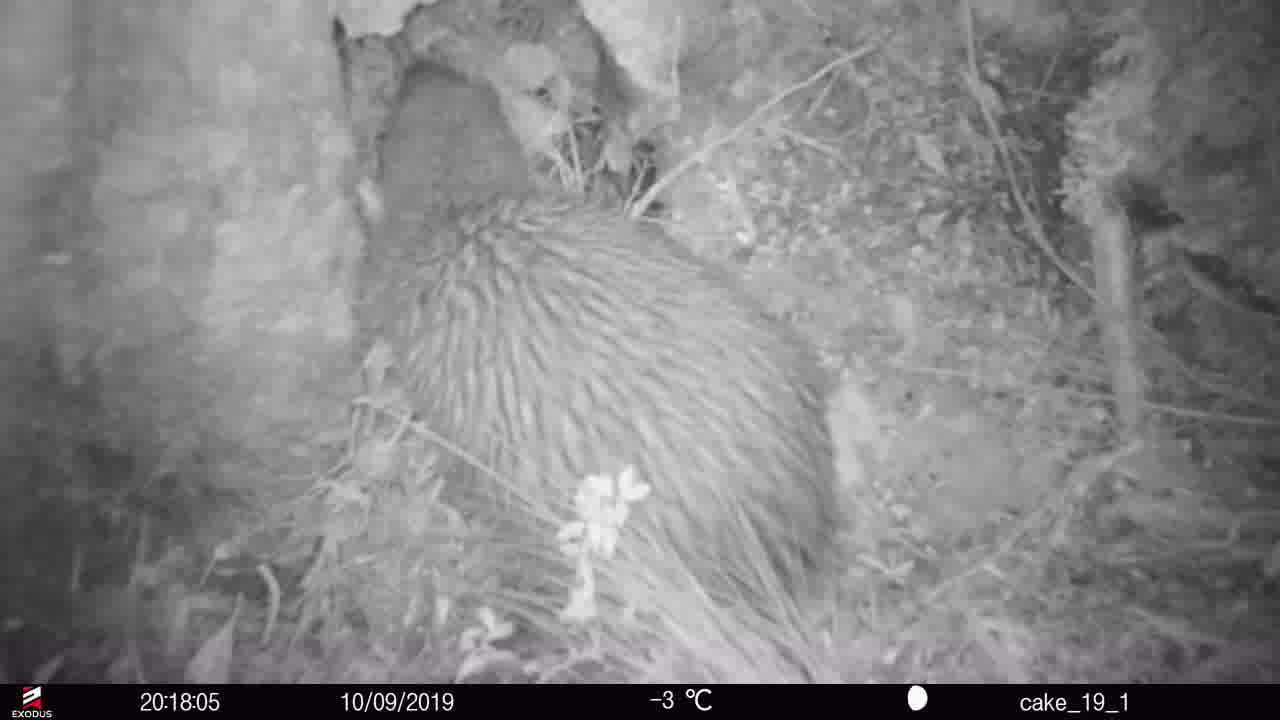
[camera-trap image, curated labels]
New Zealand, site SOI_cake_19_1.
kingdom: Animalia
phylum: Chordata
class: Aves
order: Apterygiformes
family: Apterygidae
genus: Apteryx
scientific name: Apteryx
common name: kiwi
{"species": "kiwi (Apteryx)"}